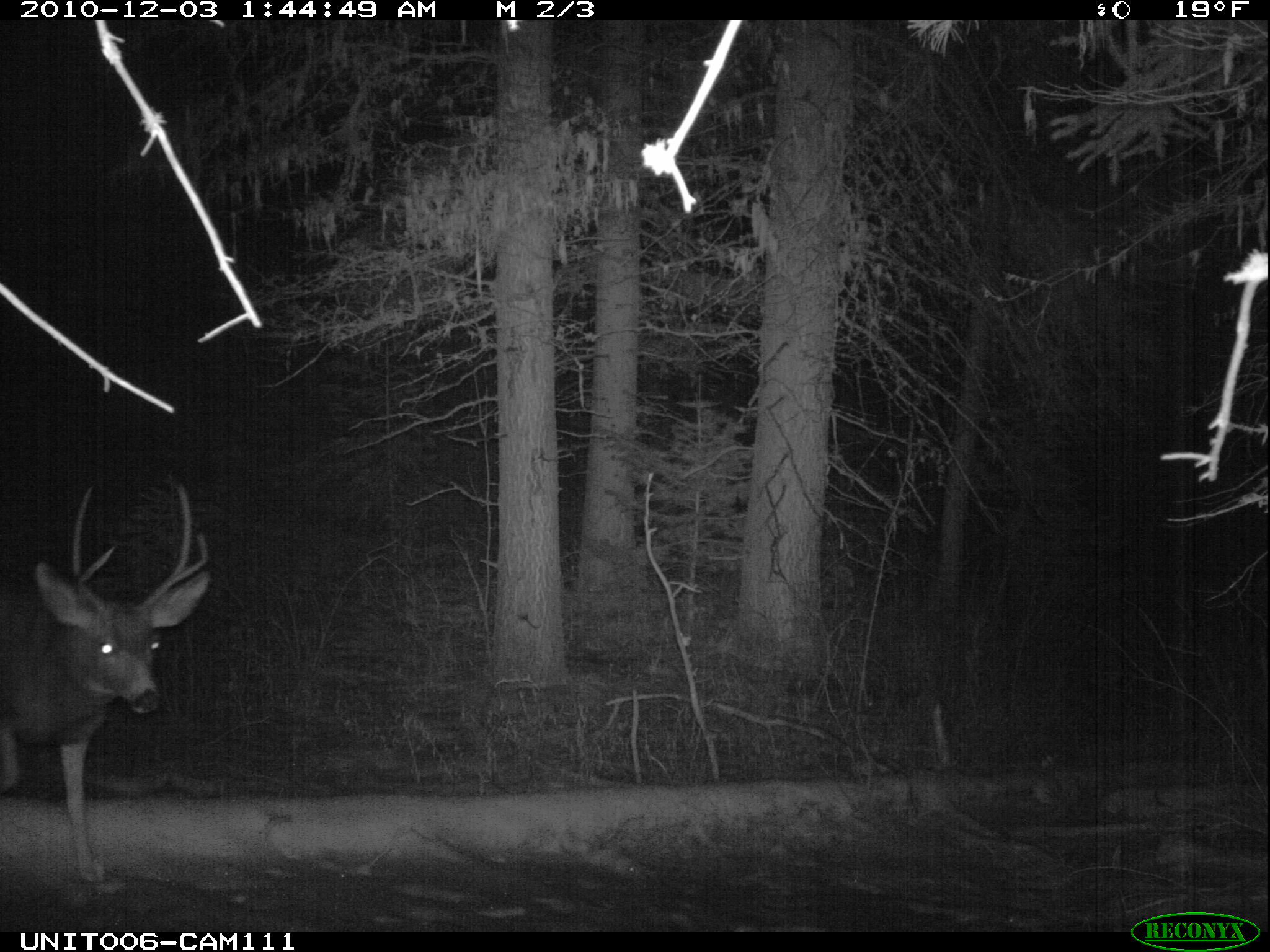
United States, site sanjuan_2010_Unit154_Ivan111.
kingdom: Animalia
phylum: Chordata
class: Mammalia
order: Artiodactyla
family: Cervidae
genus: Odocoileus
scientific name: Odocoileus hemionus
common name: mule deer